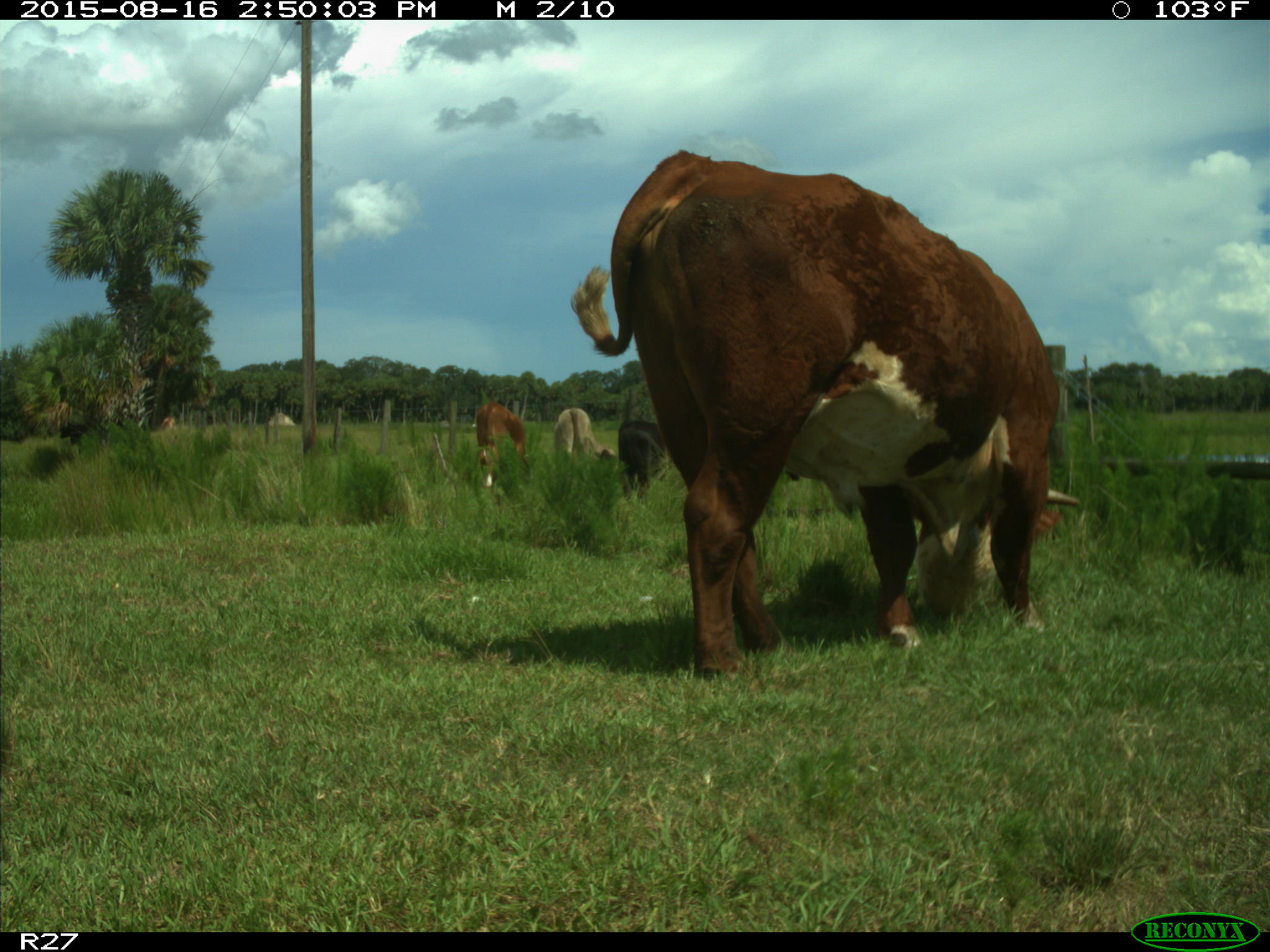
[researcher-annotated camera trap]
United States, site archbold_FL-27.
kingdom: Animalia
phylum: Chordata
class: Mammalia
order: Artiodactyla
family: Bovidae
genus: Bos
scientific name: Bos taurus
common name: domestic cow